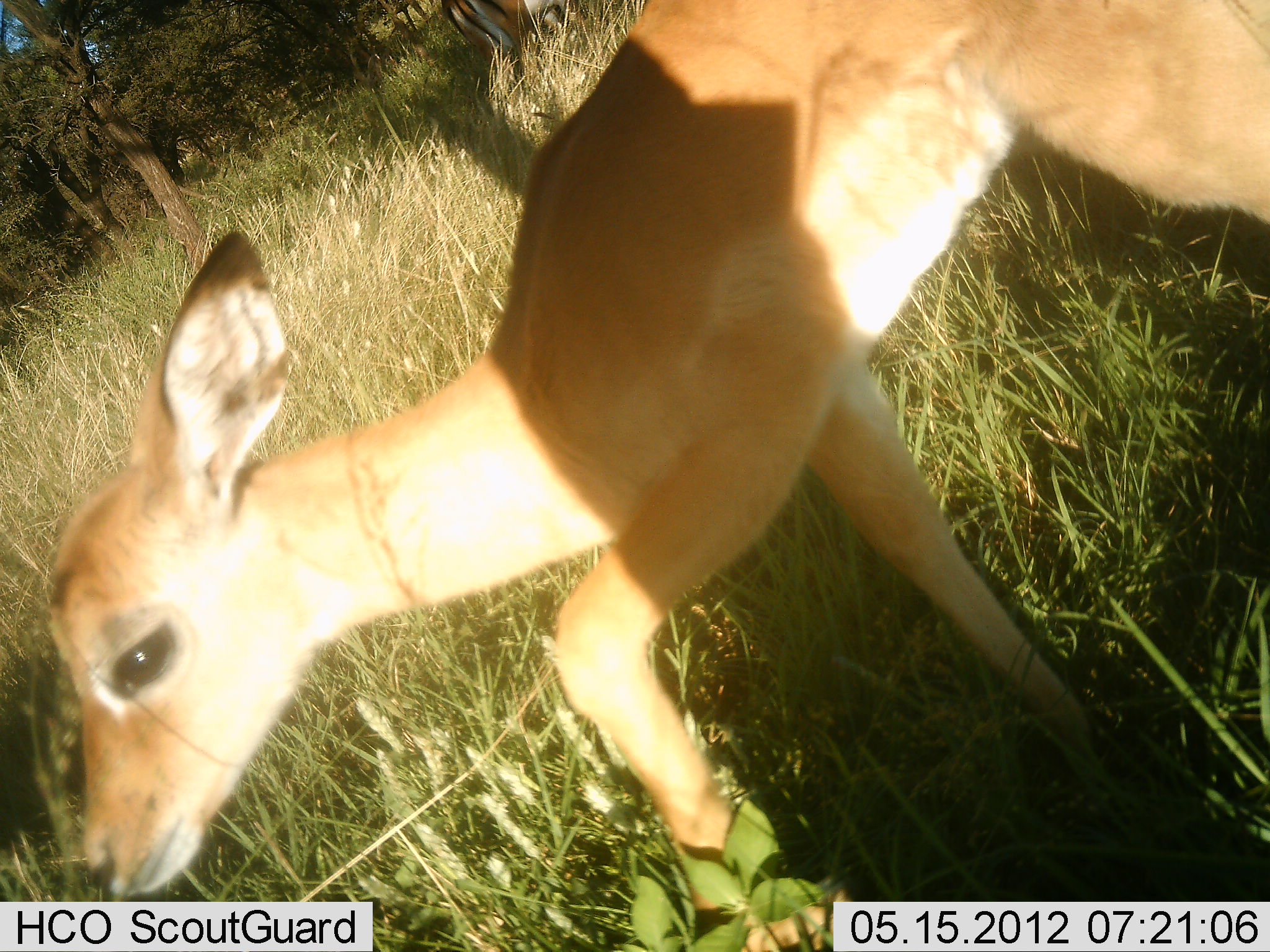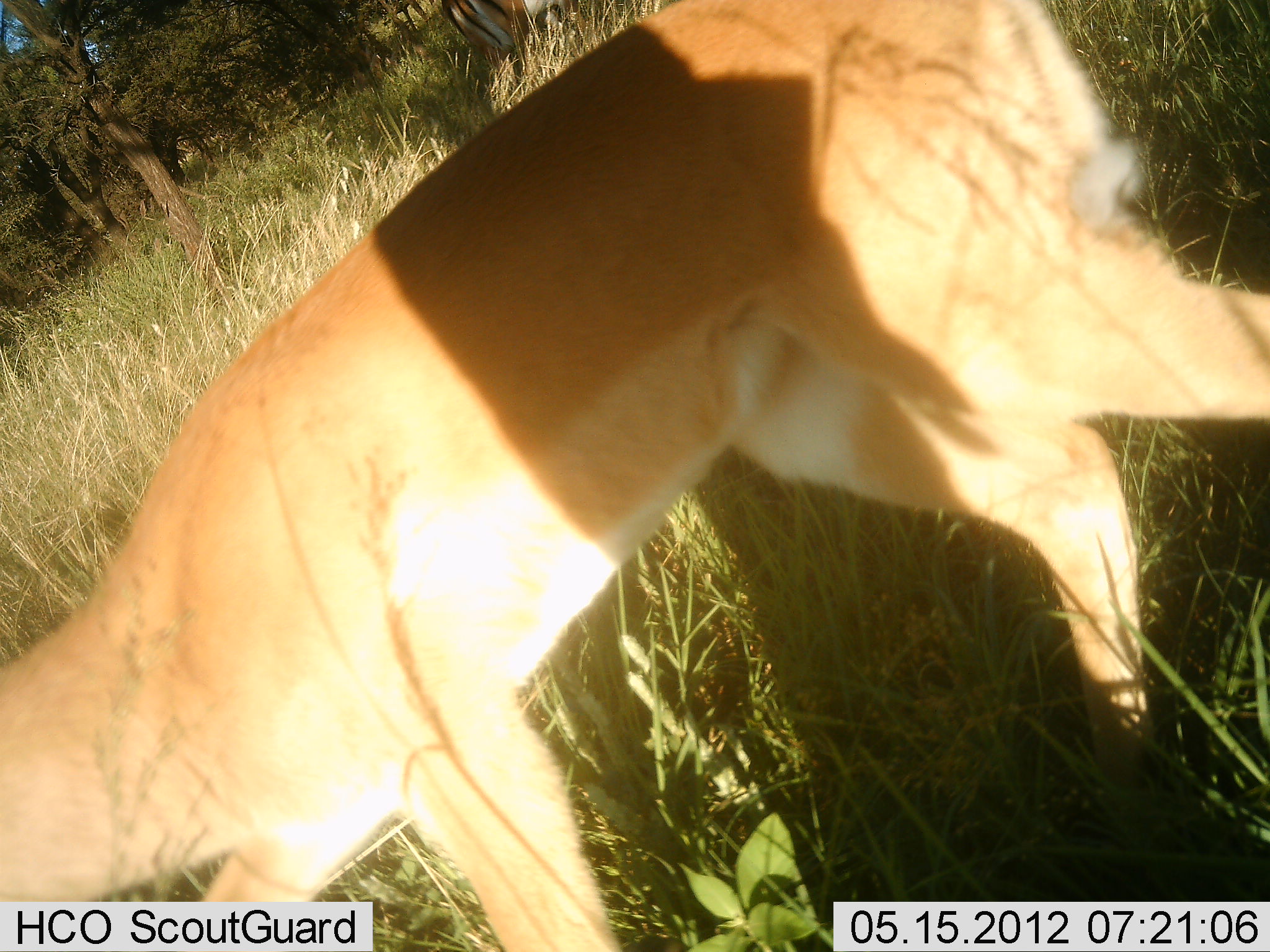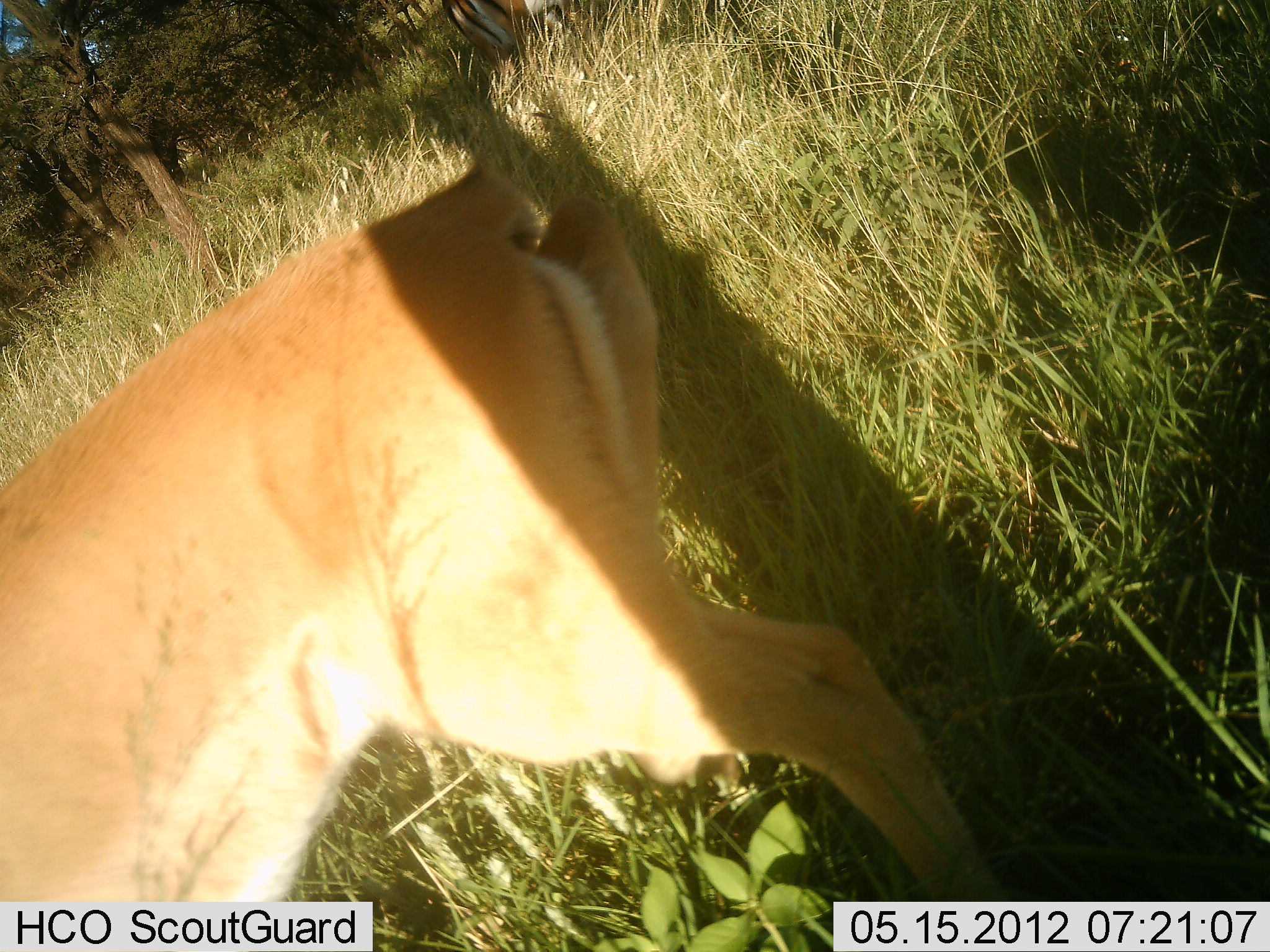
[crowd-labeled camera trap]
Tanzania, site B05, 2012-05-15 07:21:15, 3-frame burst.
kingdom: Animalia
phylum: Chordata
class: Mammalia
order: Artiodactyla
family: Bovidae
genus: Aepyceros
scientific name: Aepyceros melampus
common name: impala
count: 1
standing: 33%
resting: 0%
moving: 83%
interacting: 0%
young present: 58%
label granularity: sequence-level